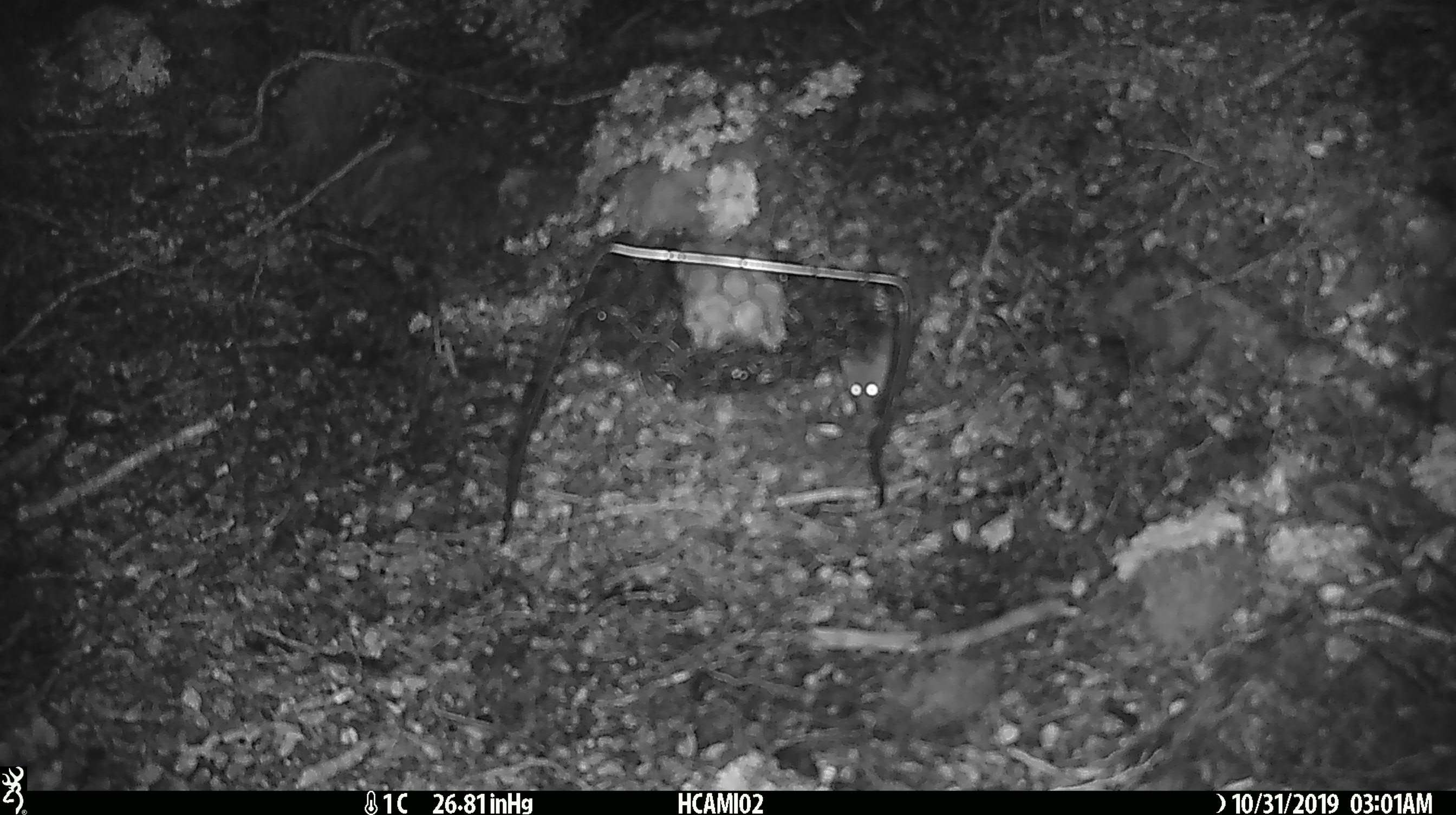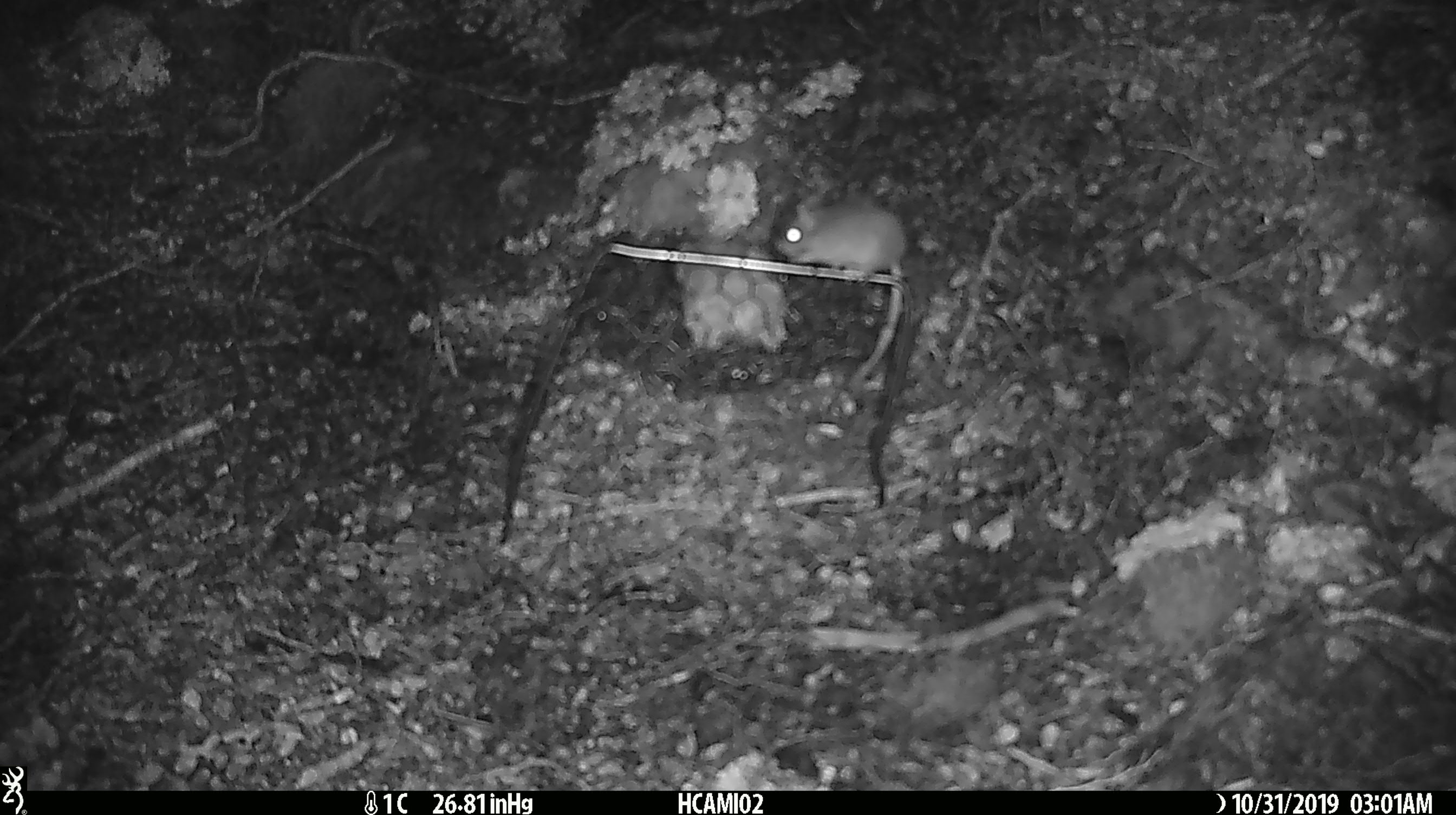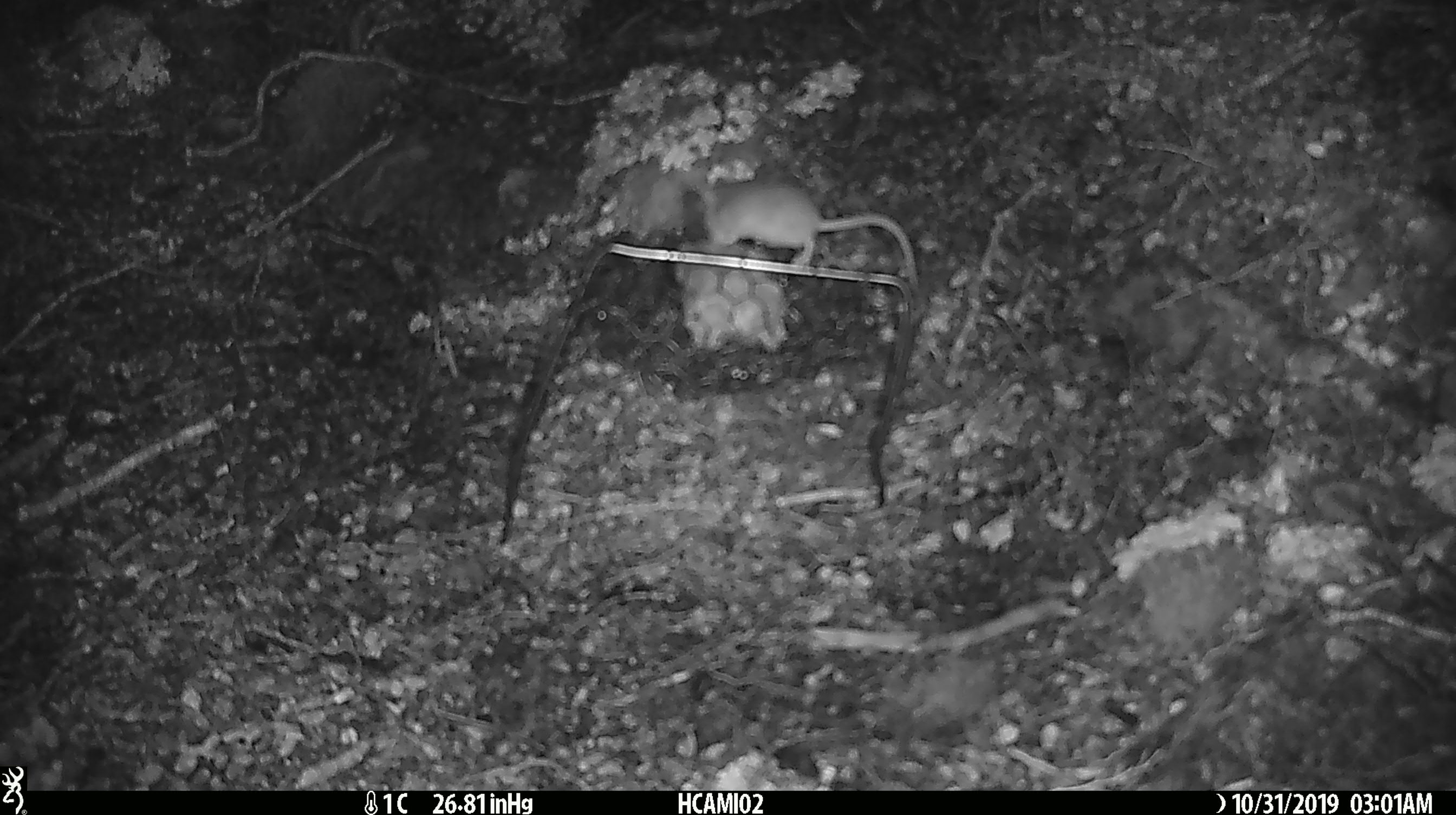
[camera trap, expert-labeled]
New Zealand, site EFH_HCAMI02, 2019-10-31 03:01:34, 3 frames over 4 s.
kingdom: Animalia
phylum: Chordata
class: Mammalia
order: Rodentia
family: Muridae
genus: Mus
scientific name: Mus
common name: mouse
Mouse (Mus).